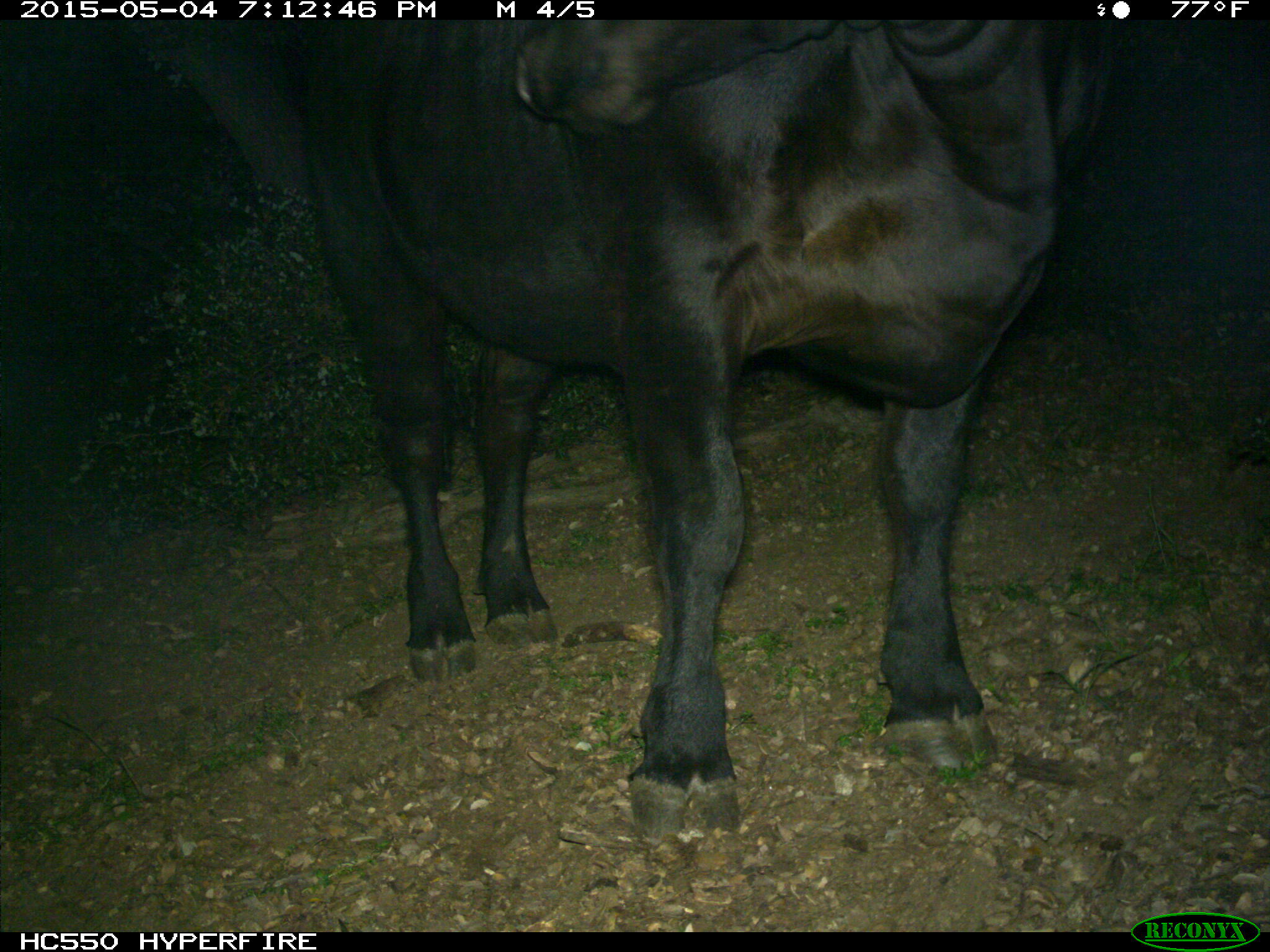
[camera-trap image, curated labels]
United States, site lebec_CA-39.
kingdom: Animalia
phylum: Chordata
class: Mammalia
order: Artiodactyla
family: Bovidae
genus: Bos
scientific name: Bos taurus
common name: domestic cow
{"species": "Bos taurus (domestic cow)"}